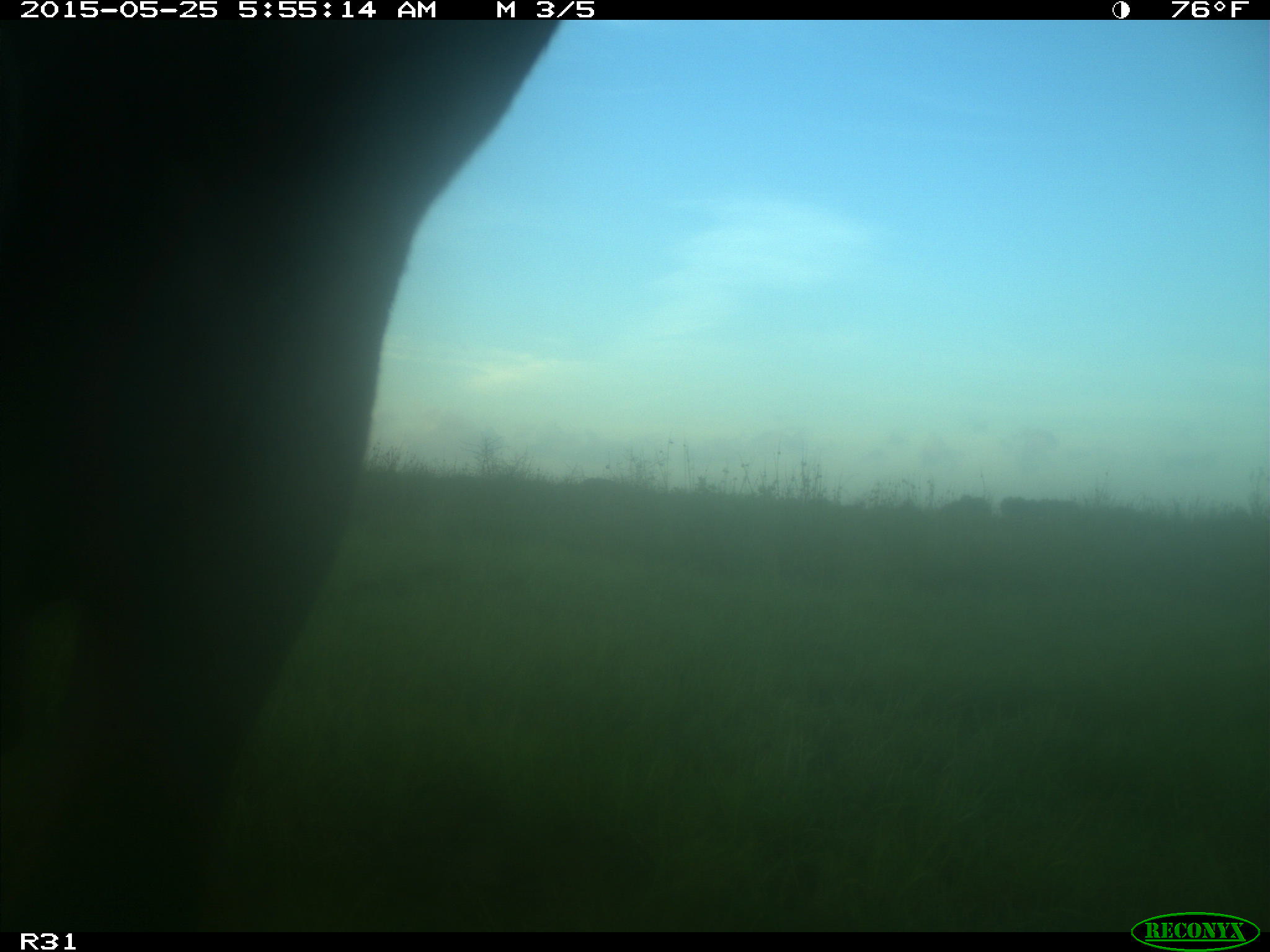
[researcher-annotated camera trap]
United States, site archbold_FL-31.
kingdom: Animalia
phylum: Chordata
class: Mammalia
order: Artiodactyla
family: Bovidae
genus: Bos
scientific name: Bos taurus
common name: domestic cow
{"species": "Bos taurus (domestic cow)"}